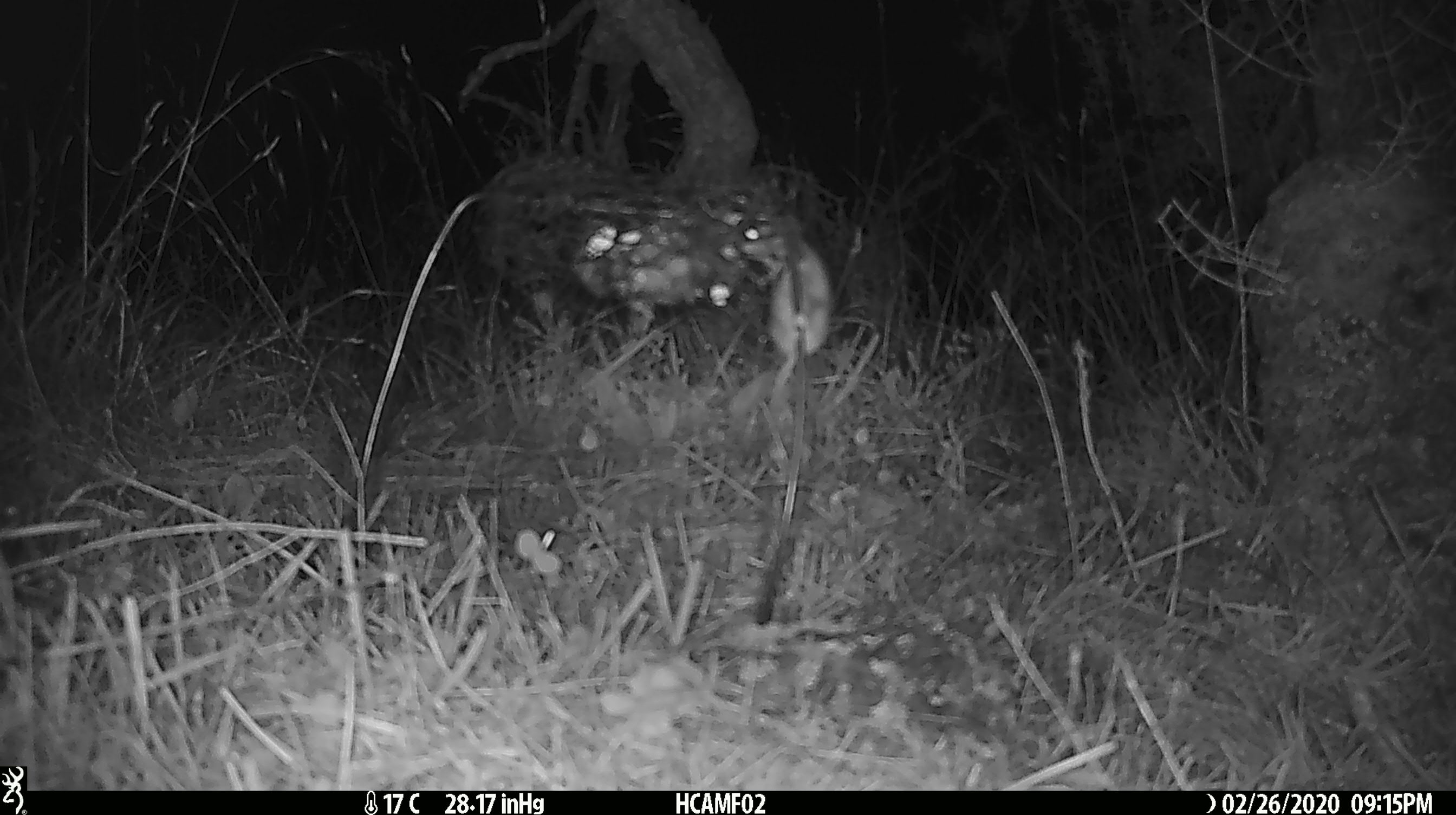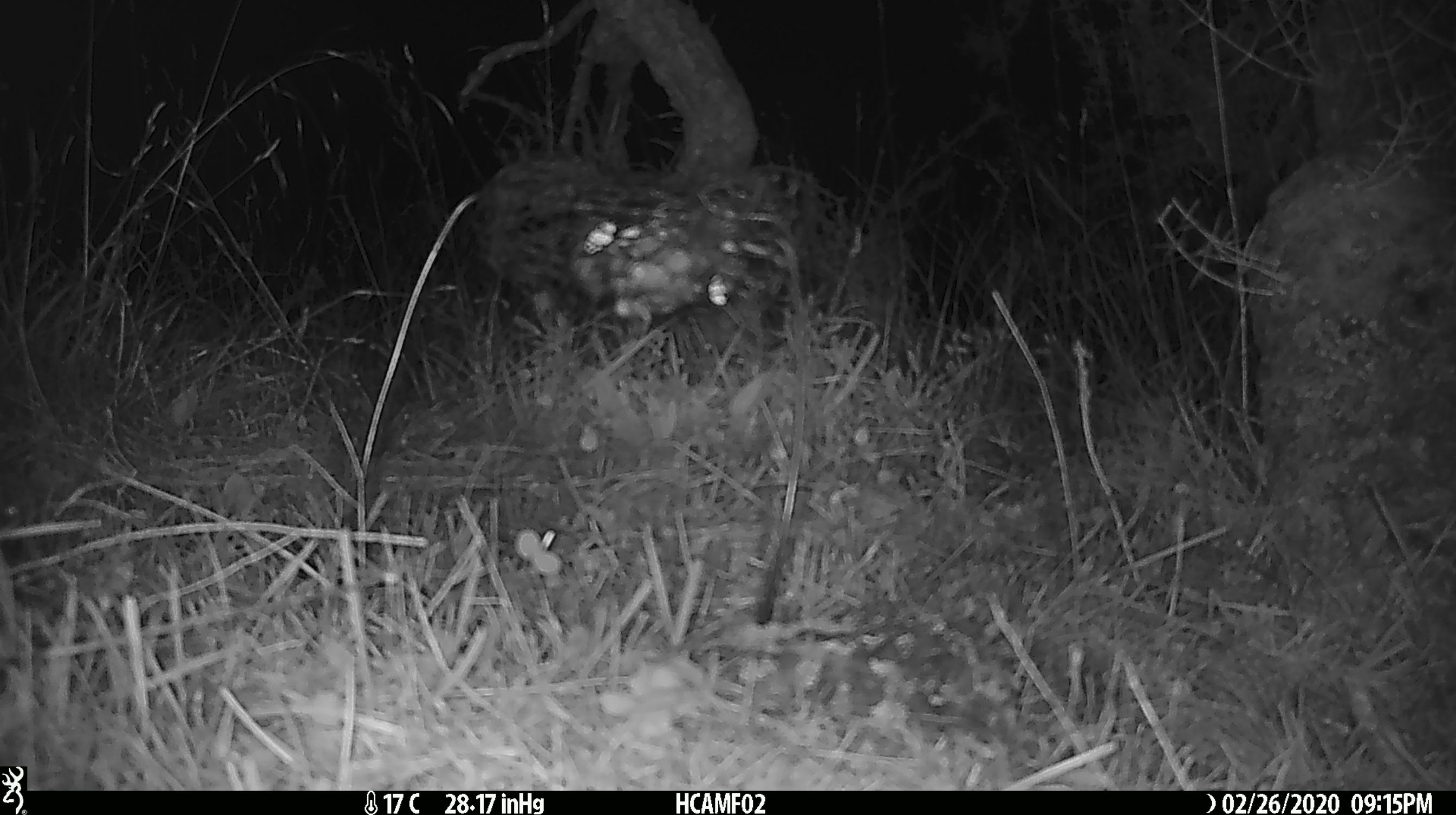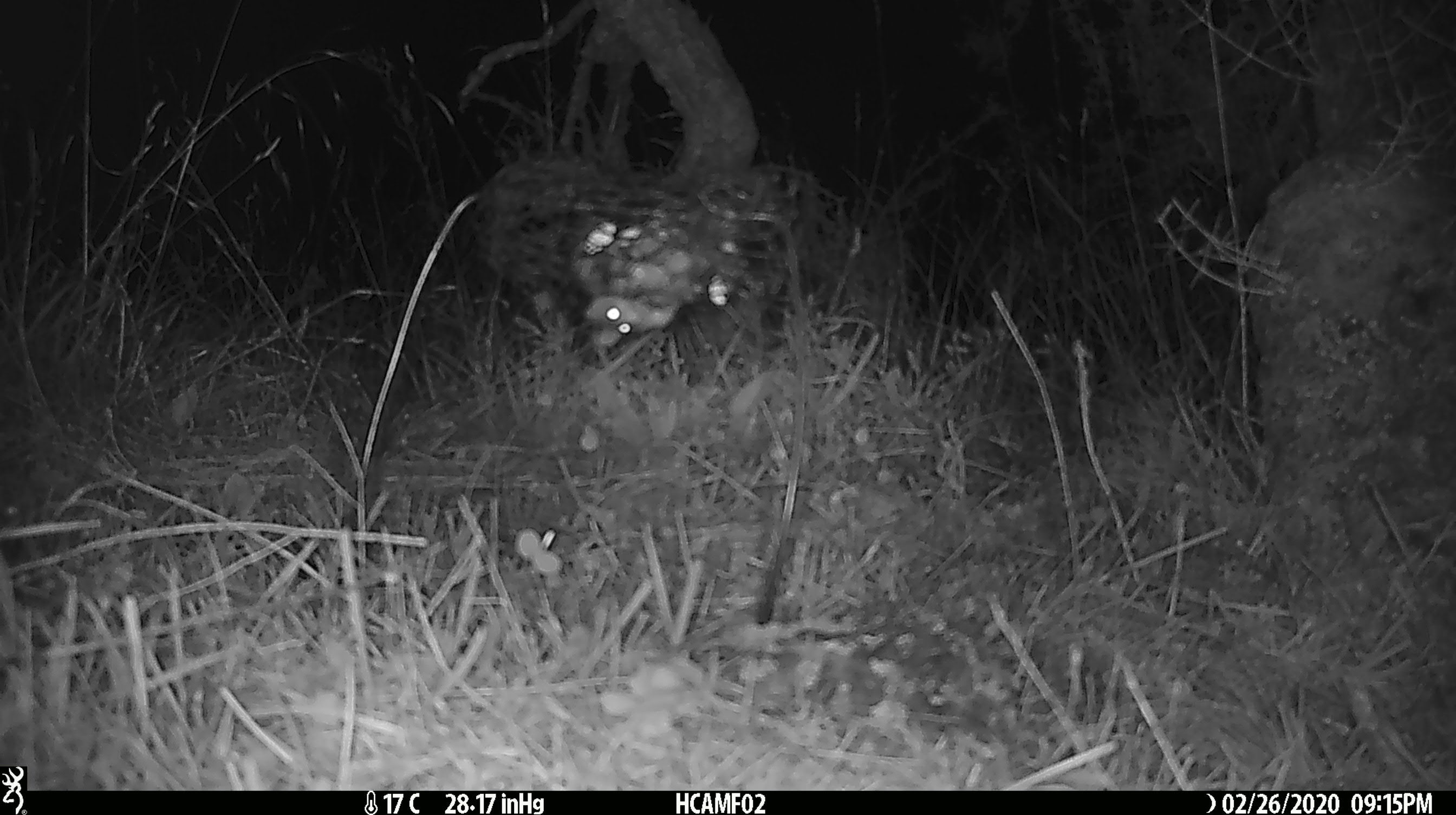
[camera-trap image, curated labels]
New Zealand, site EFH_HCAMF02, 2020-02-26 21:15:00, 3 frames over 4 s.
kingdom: Animalia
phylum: Chordata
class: Mammalia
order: Rodentia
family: Muridae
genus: Mus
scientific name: Mus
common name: mouse